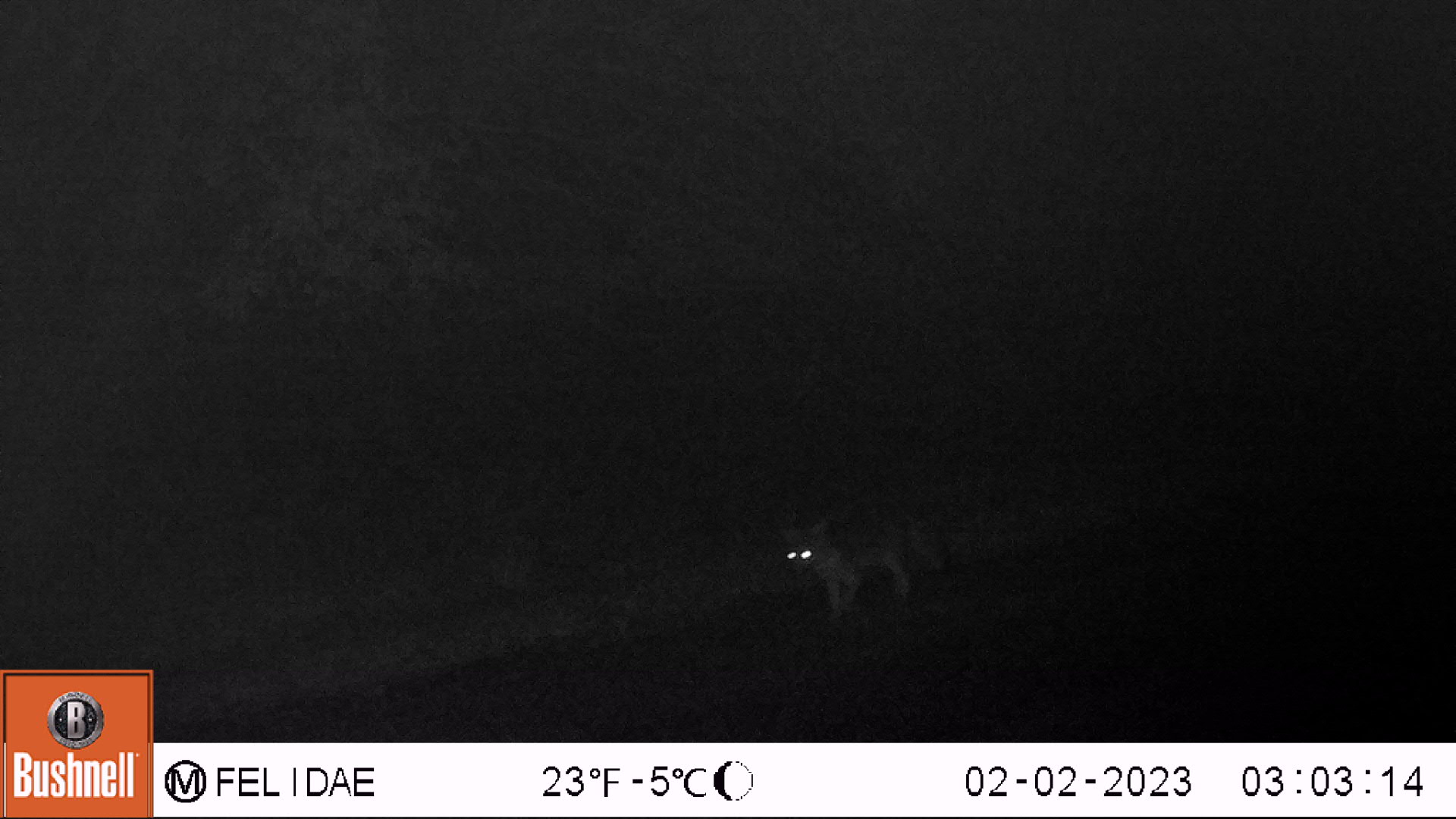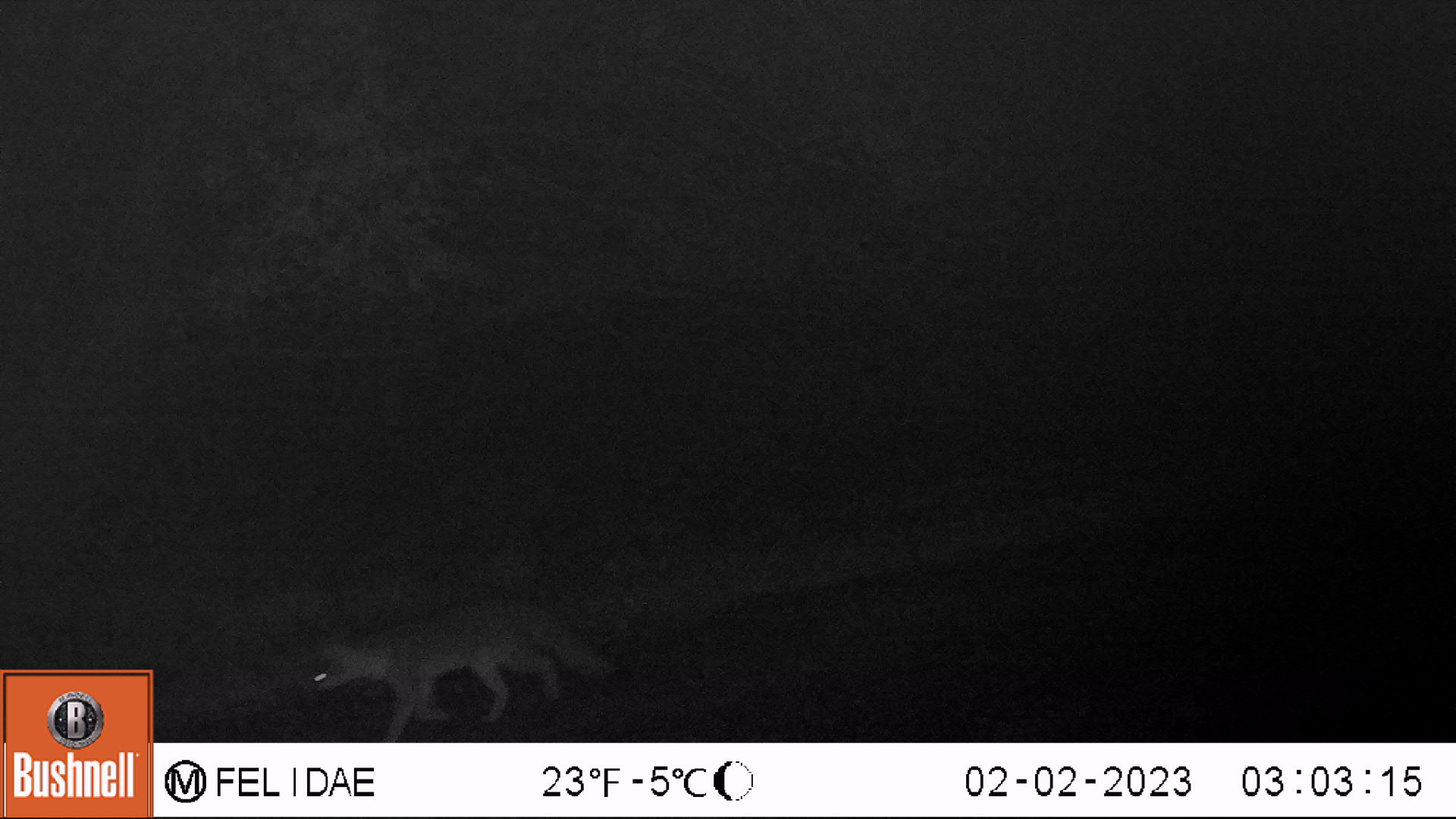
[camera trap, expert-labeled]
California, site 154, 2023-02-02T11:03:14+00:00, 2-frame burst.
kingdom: Animalia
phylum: Chordata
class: Mammalia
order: Carnivora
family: Canidae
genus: Urocyon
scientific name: Urocyon cinereoargenteus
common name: gray fox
Gray fox (Urocyon cinereoargenteus).